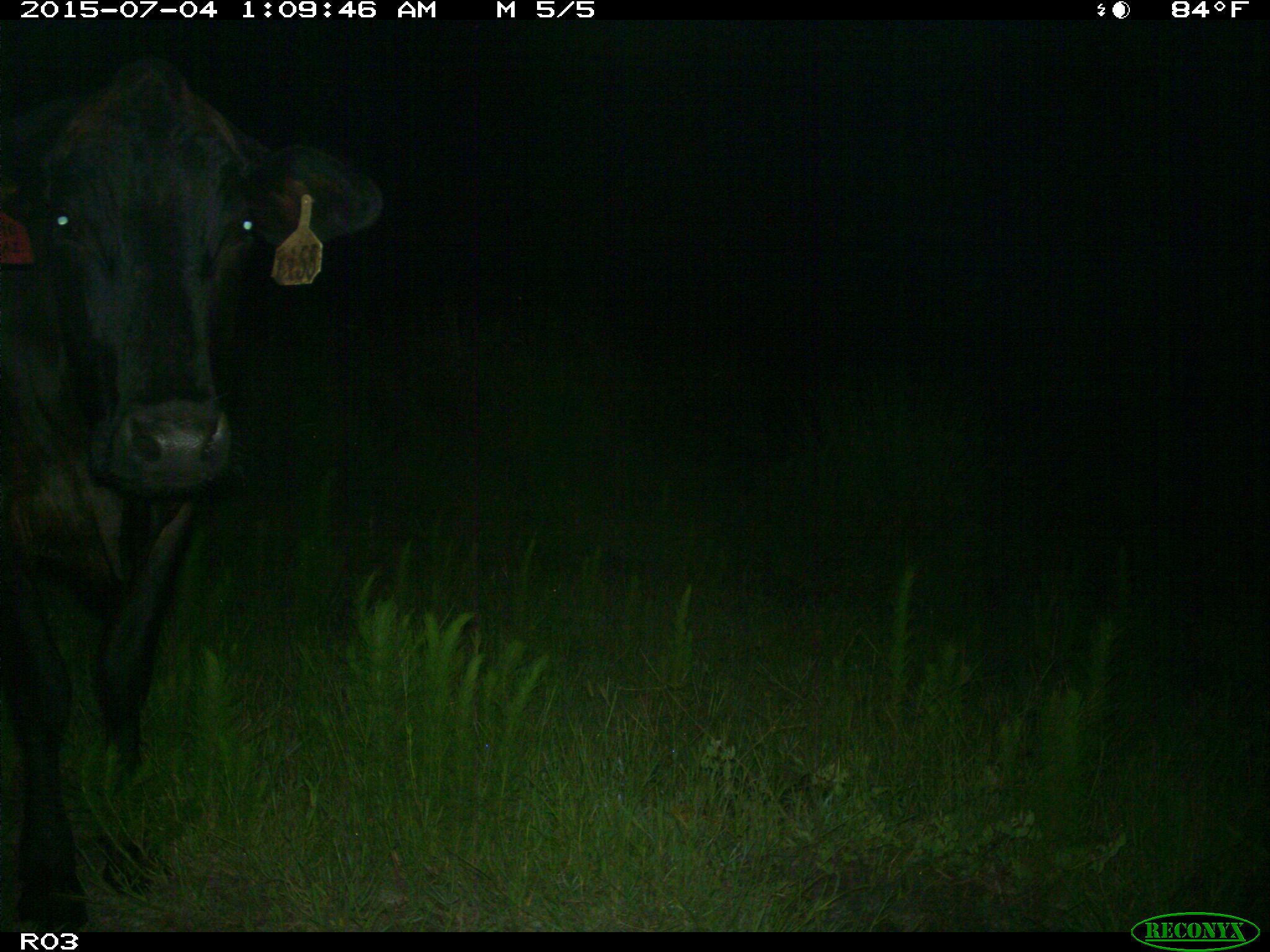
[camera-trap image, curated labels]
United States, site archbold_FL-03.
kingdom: Animalia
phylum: Chordata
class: Mammalia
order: Artiodactyla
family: Bovidae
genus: Bos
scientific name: Bos taurus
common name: domestic cow